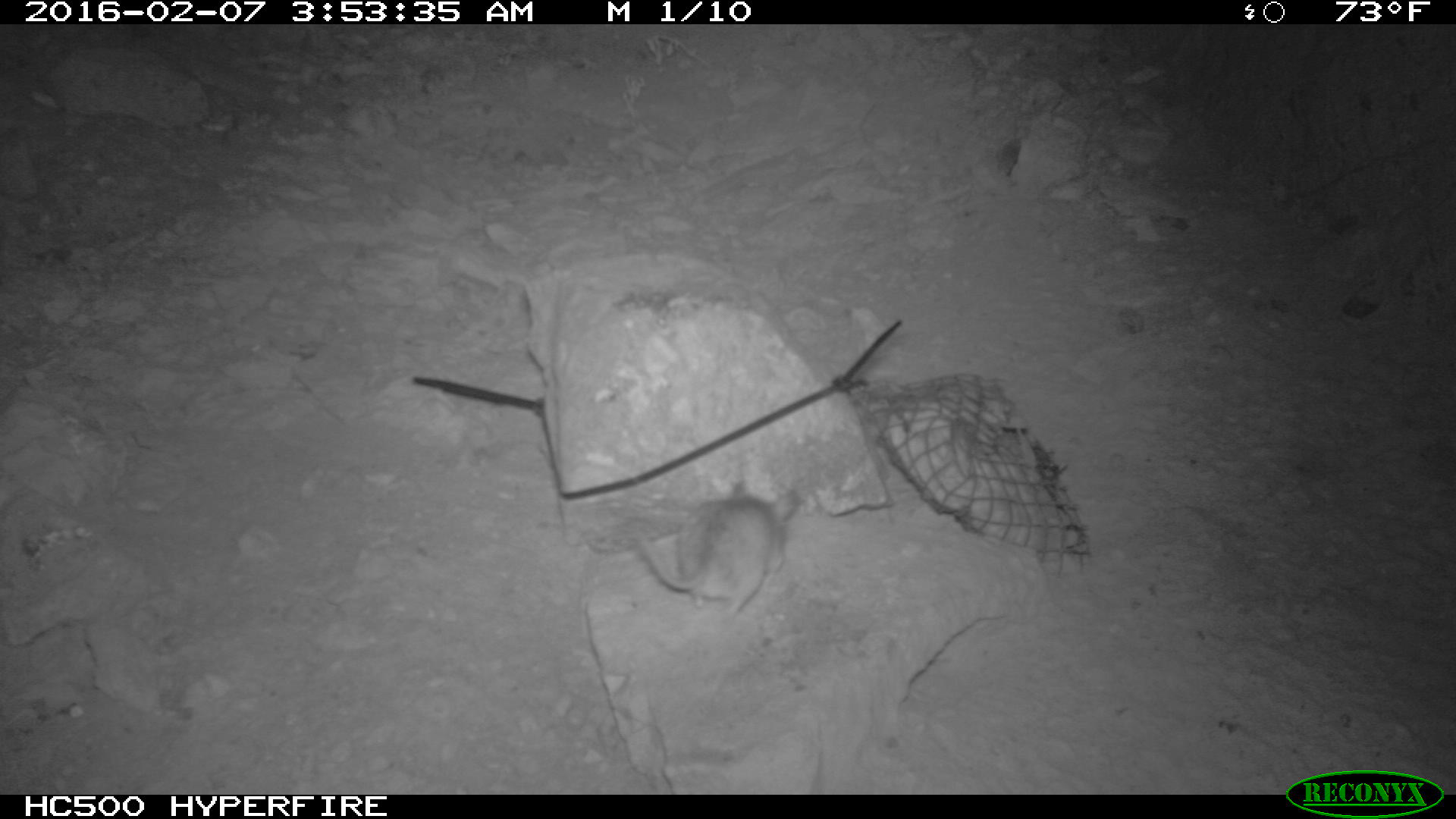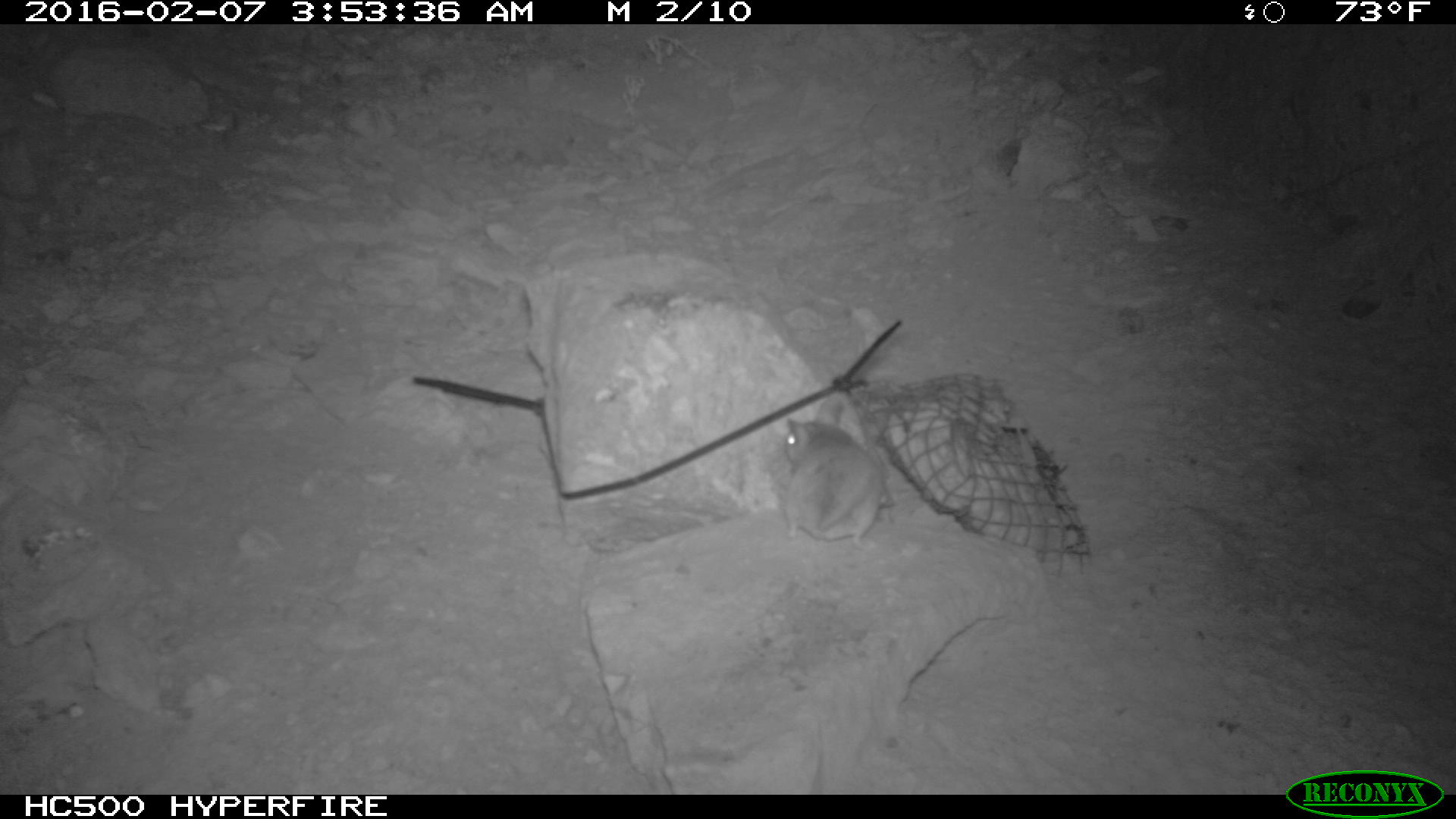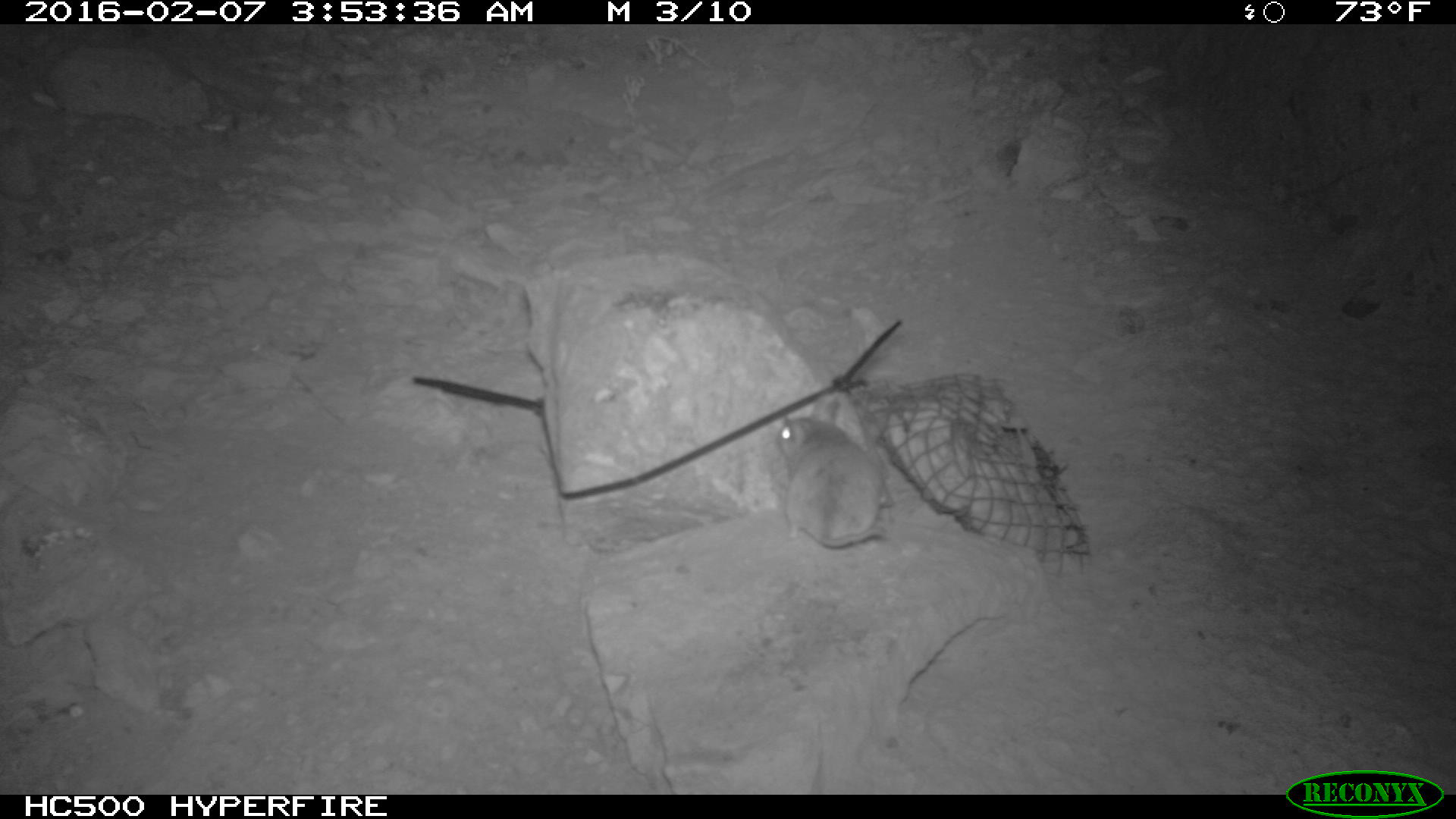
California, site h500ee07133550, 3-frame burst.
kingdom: Animalia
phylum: Chordata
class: Mammalia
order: Rodentia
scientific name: Rodentia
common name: rodent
Rodent (Rodentia).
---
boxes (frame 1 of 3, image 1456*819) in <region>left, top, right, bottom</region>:
rodent: <region>629, 475, 800, 622</region>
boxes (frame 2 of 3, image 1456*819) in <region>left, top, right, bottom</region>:
rodent: <region>782, 400, 883, 560</region>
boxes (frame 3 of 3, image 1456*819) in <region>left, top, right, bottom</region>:
rodent: <region>770, 418, 890, 548</region>